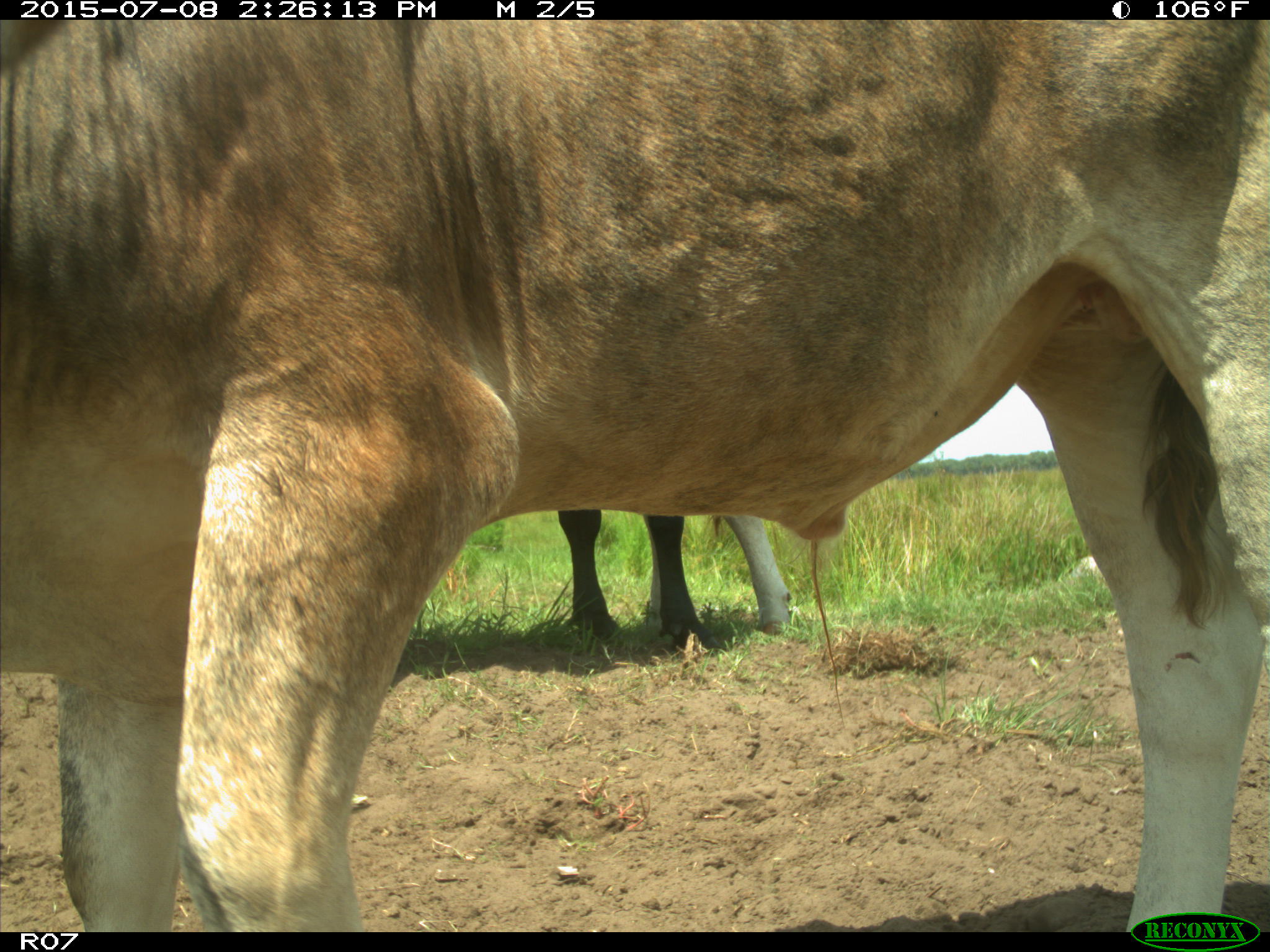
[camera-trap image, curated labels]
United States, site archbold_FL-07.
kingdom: Animalia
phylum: Chordata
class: Mammalia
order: Artiodactyla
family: Bovidae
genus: Bos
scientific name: Bos taurus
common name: domestic cow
Bos taurus (domestic cow).